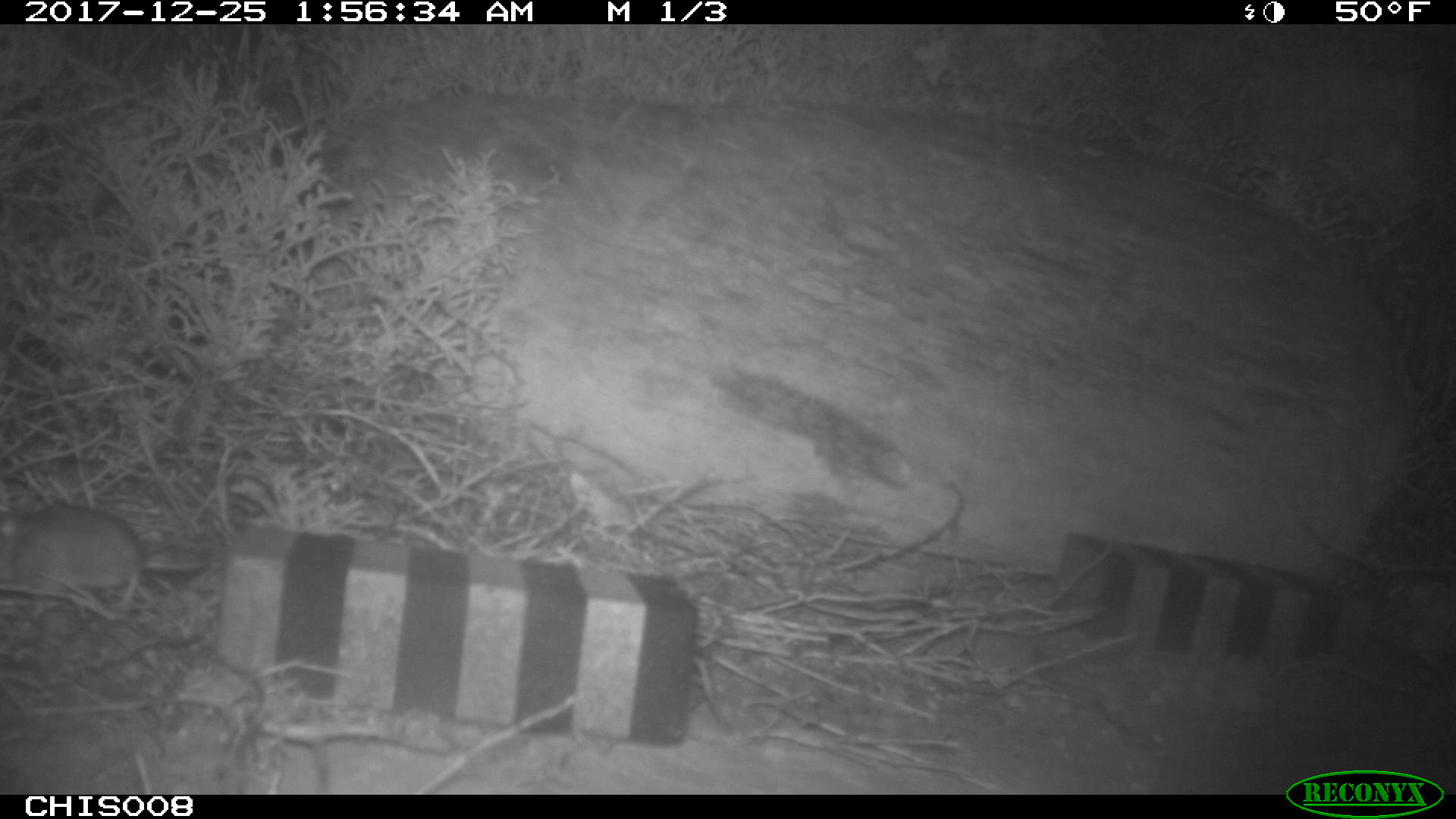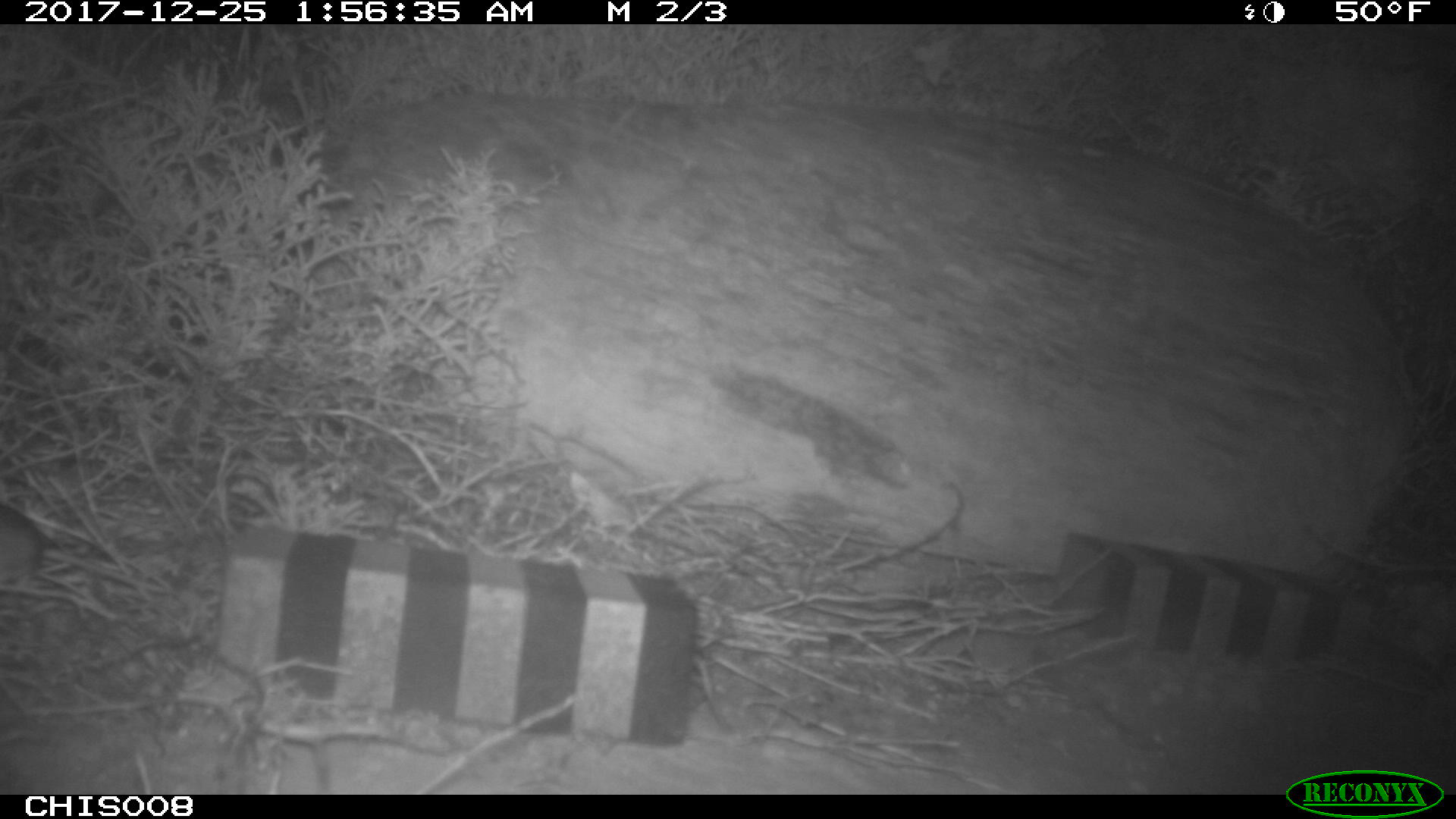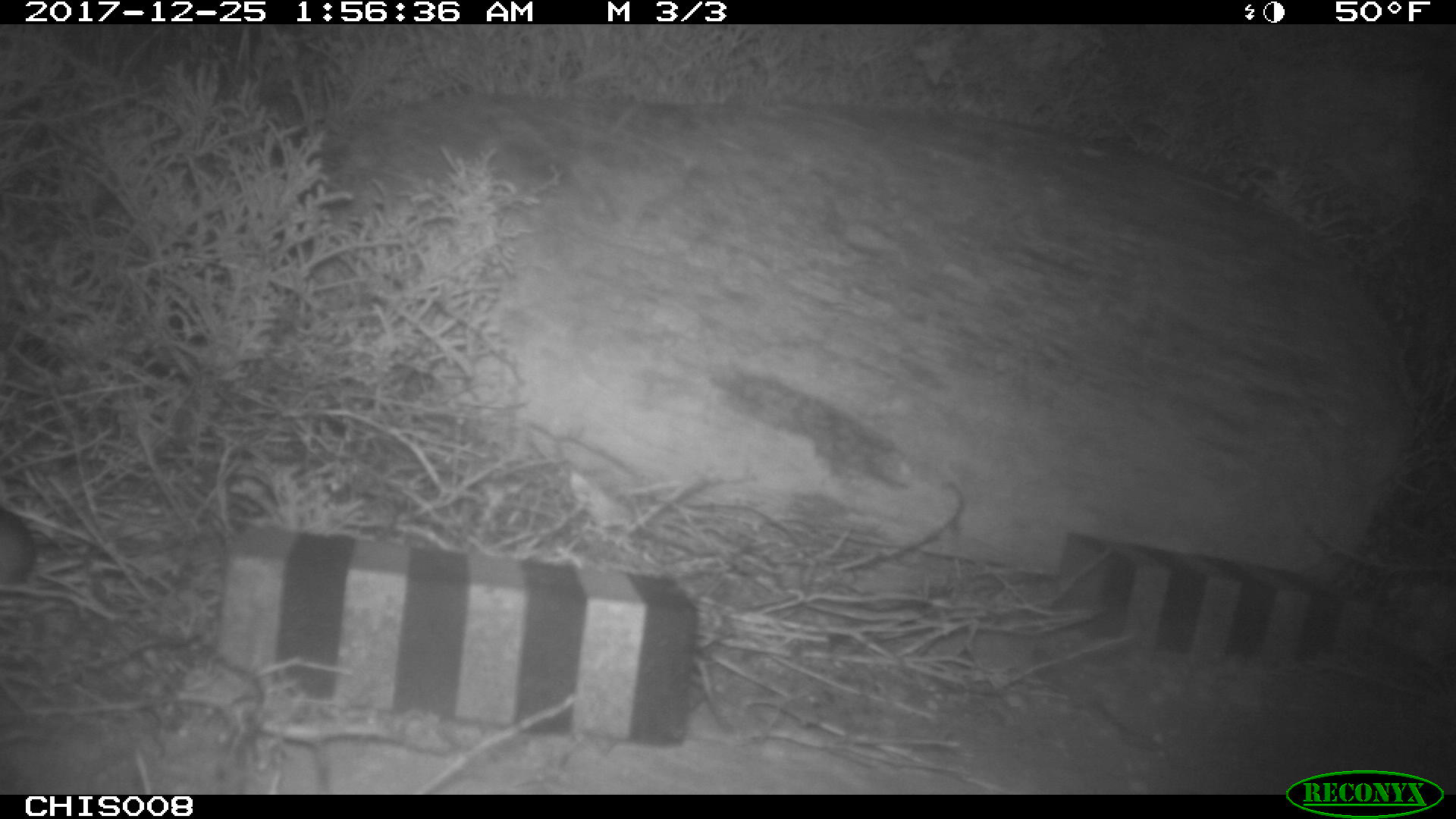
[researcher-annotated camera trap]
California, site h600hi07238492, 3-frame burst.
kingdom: Animalia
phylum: Chordata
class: Mammalia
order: Rodentia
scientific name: Rodentia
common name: rodent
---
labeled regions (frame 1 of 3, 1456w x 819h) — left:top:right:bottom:
rodent: 0:504:141:615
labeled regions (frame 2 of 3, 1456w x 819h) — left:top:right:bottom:
rodent: 0:504:173:595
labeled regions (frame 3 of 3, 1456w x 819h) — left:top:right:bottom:
rodent: 0:507:91:586